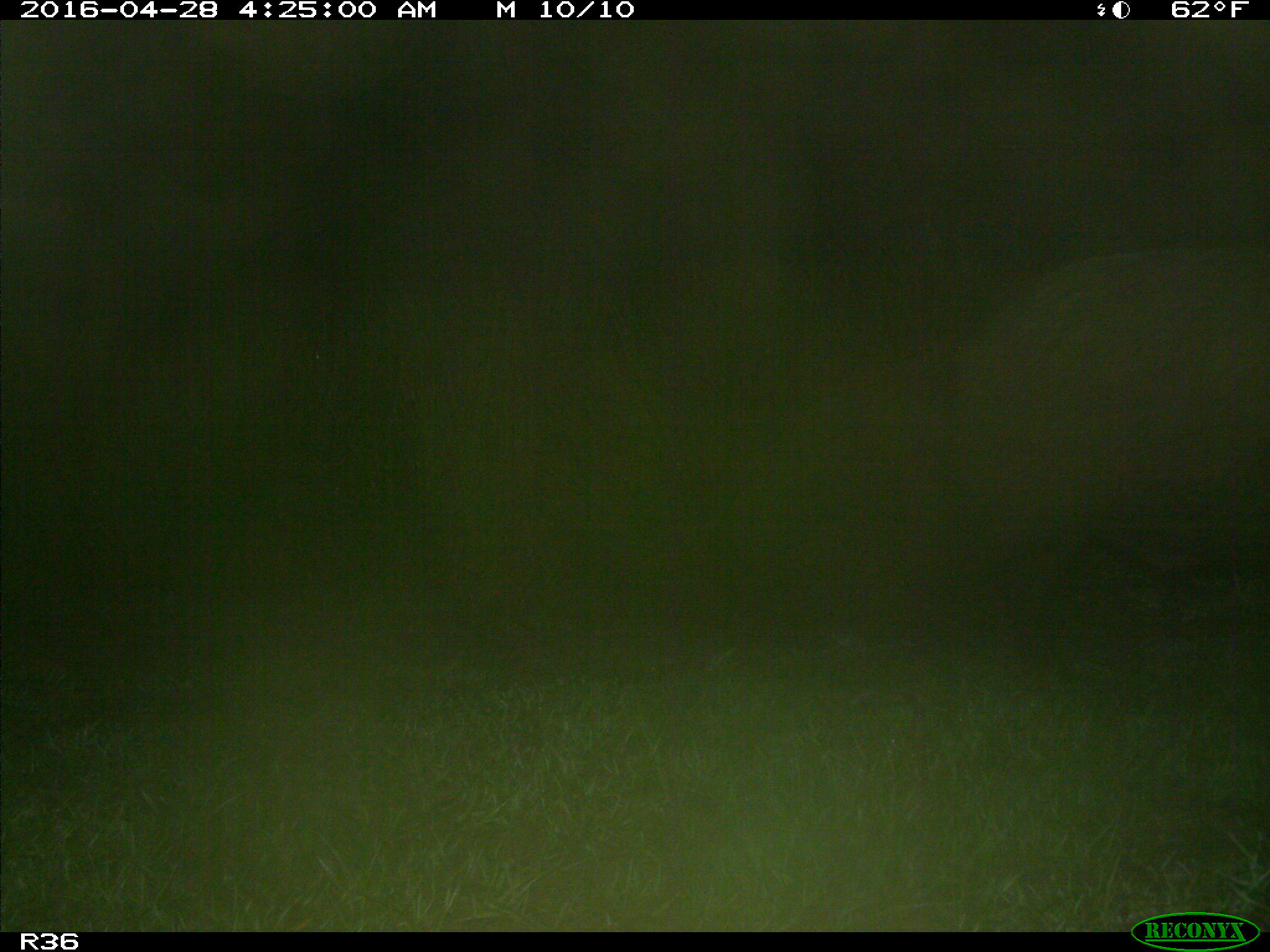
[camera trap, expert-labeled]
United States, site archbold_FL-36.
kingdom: Animalia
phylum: Chordata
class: Mammalia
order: Artiodactyla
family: Suidae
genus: Sus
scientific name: Sus scrofa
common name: wild boar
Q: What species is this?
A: Sus scrofa (wild boar).